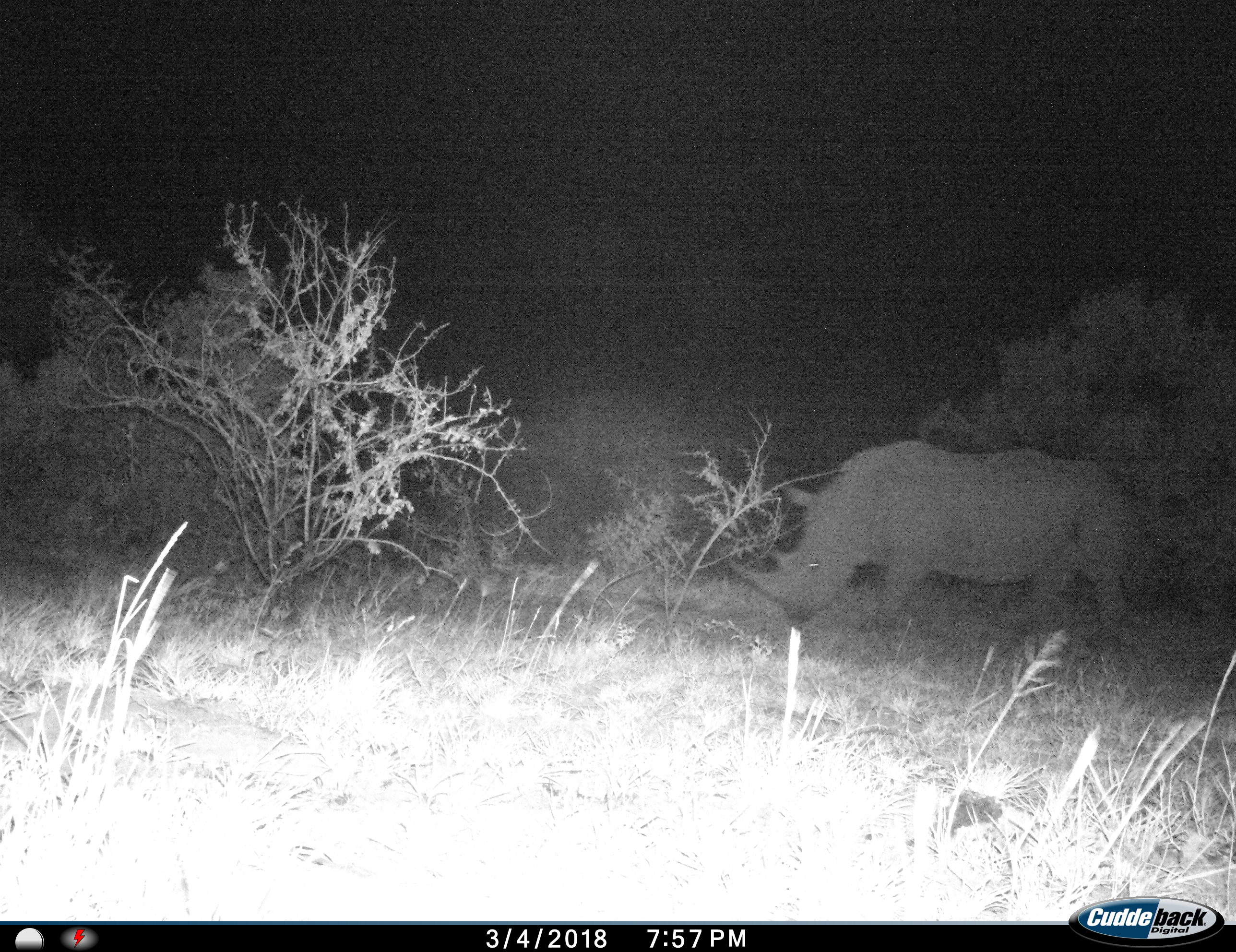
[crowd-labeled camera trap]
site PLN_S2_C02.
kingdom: Animalia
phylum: Chordata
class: Mammalia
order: Perissodactyla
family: Rhinocerotidae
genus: Ceratotherium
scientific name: Ceratotherium simum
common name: white rhinoceros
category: rhinoceroswhite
Rhinoceroswhite (white rhinoceros) (Ceratotherium simum), count 1. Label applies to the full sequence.